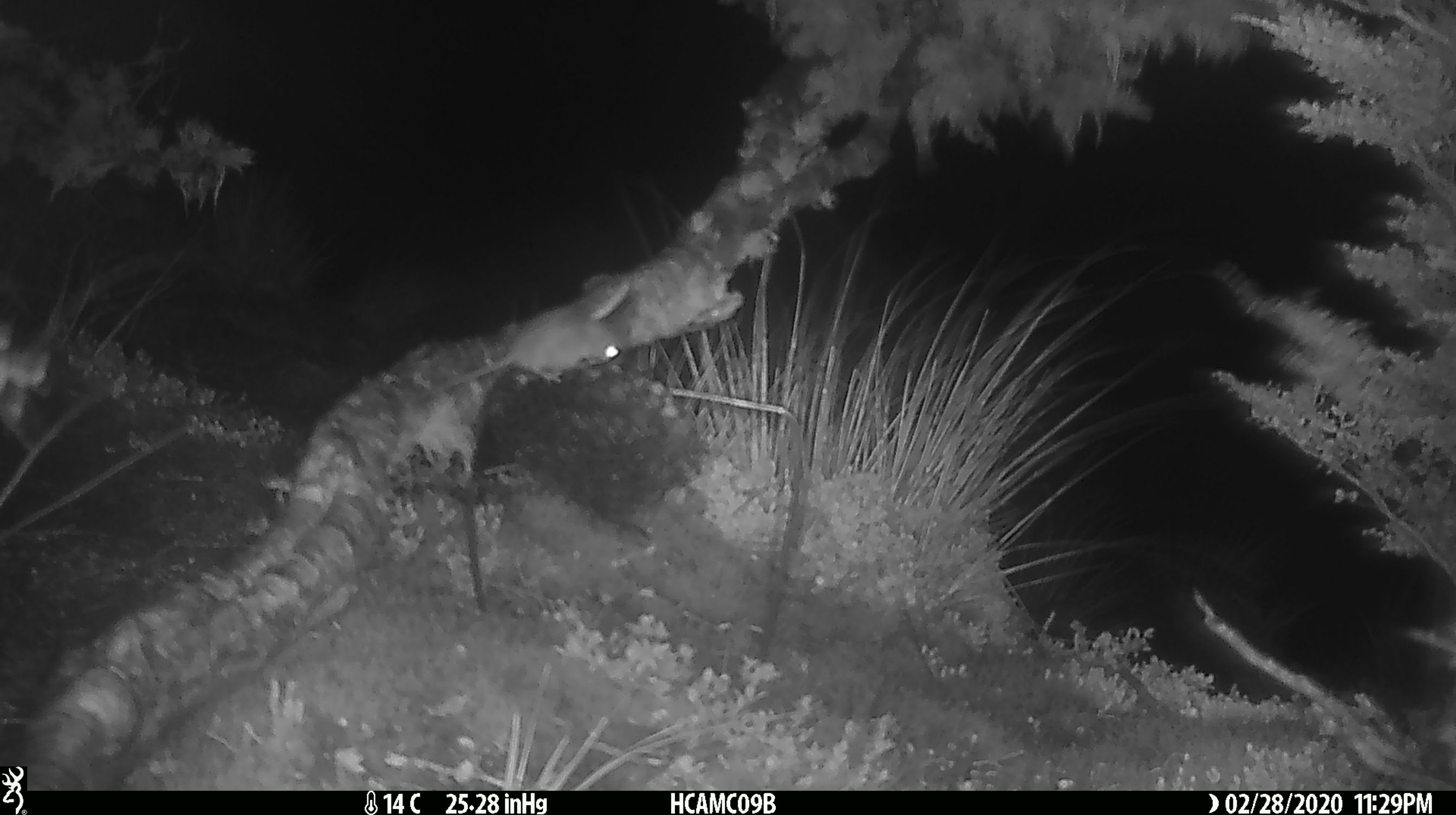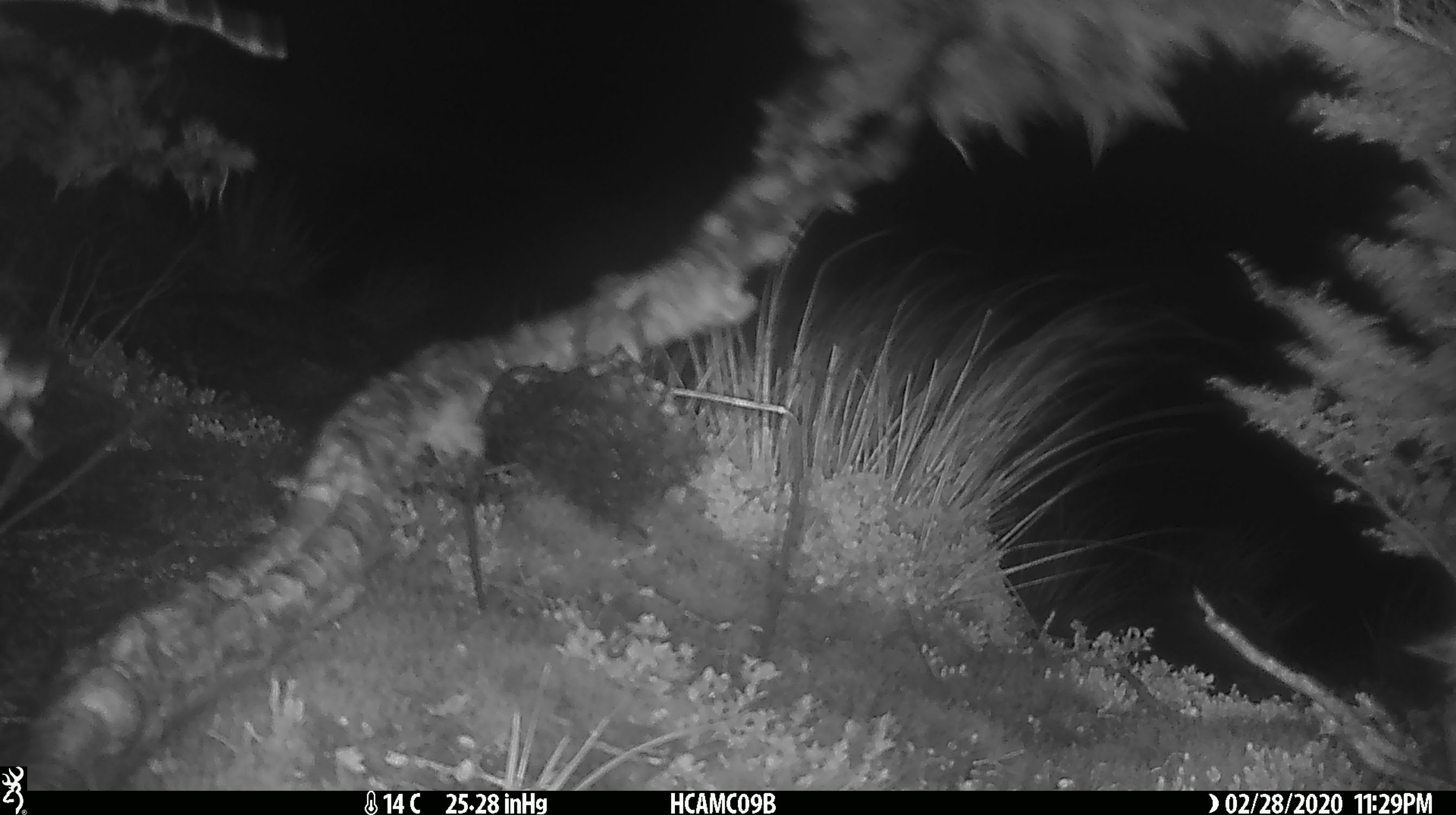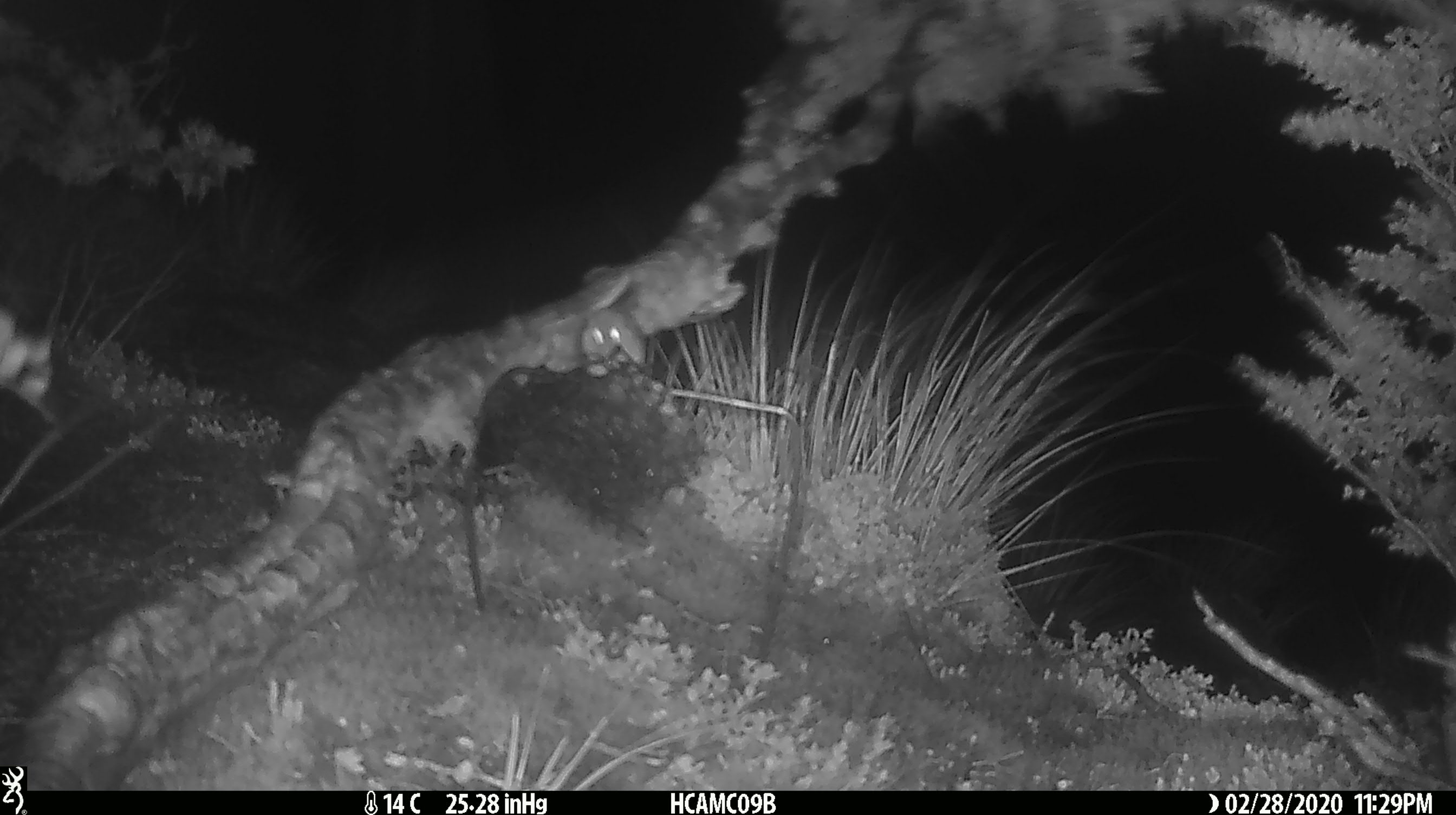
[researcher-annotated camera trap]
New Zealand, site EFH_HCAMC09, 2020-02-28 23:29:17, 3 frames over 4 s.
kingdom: Animalia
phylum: Chordata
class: Mammalia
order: Rodentia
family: Muridae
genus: Mus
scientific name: Mus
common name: mouse